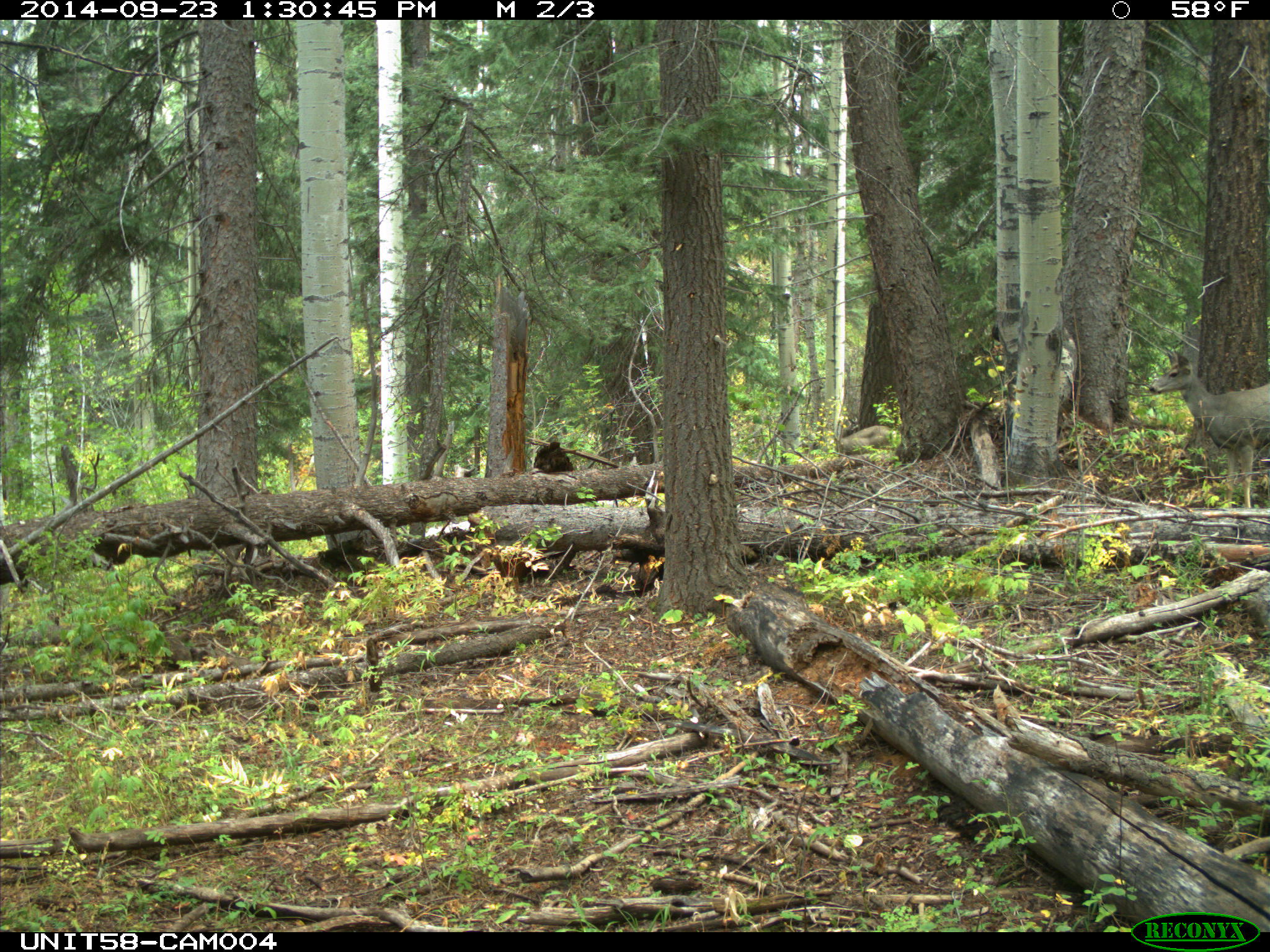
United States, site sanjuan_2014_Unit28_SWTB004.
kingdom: Animalia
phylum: Chordata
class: Mammalia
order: Artiodactyla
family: Cervidae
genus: Odocoileus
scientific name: Odocoileus hemionus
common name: mule deer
Odocoileus hemionus (mule deer).